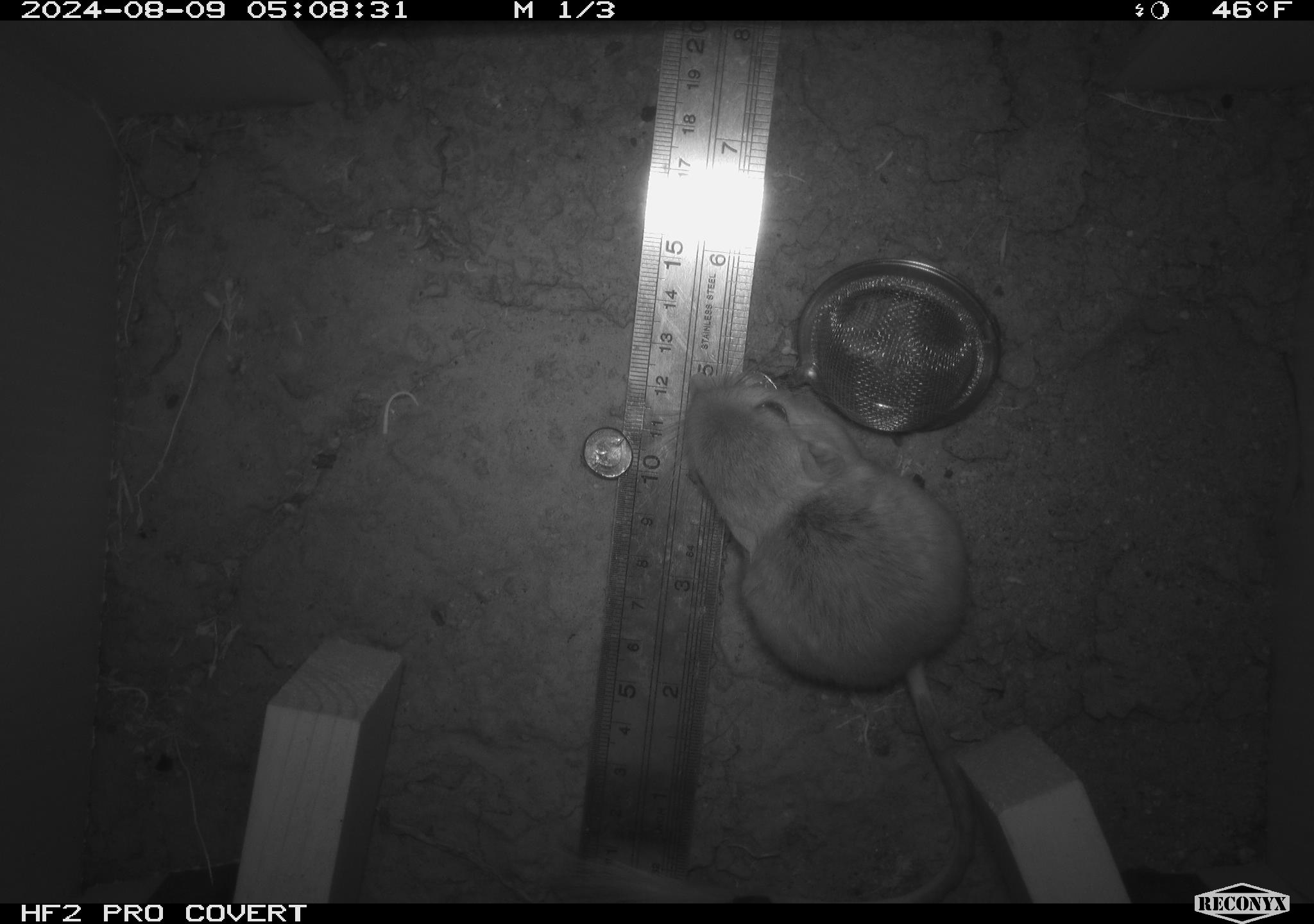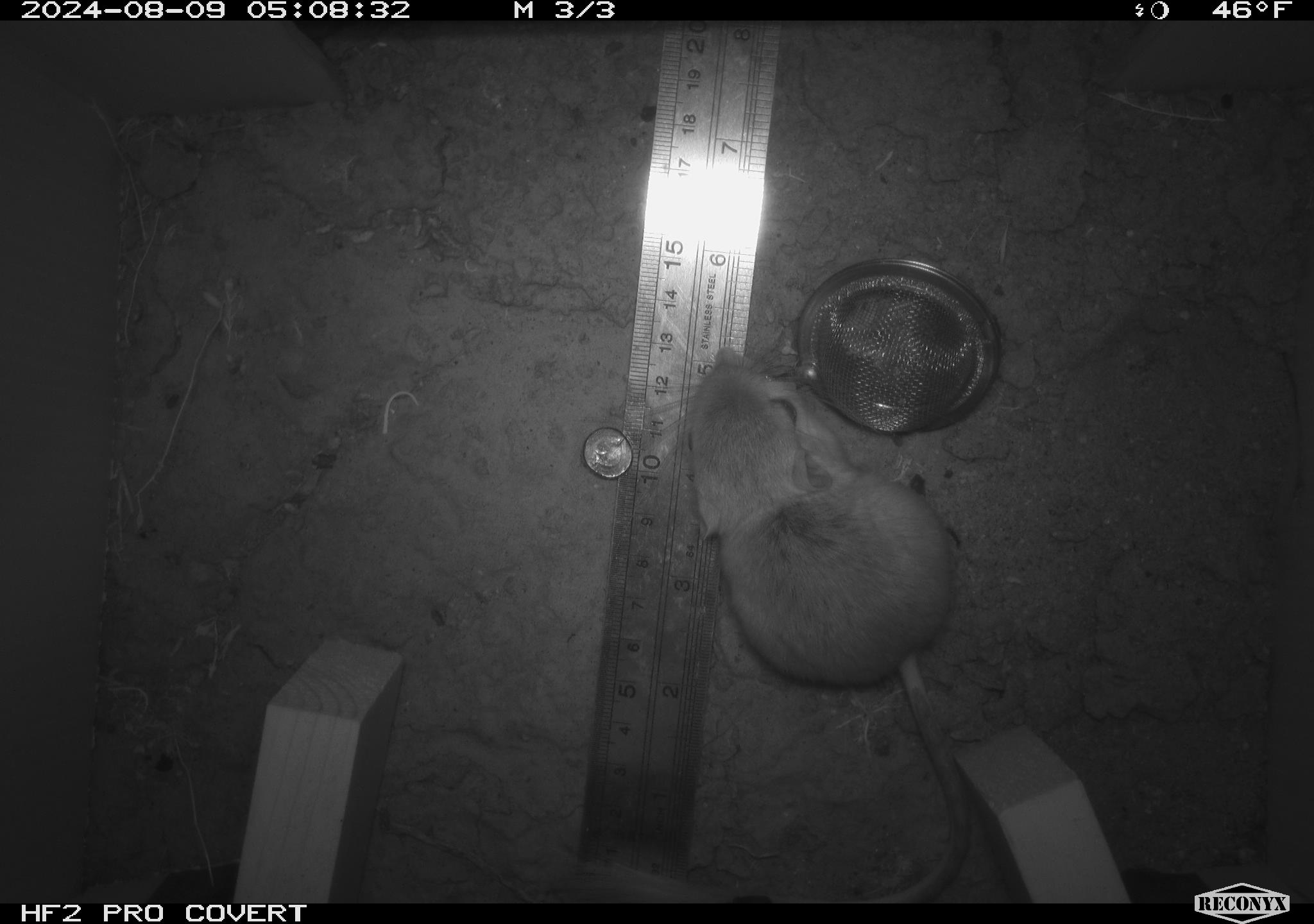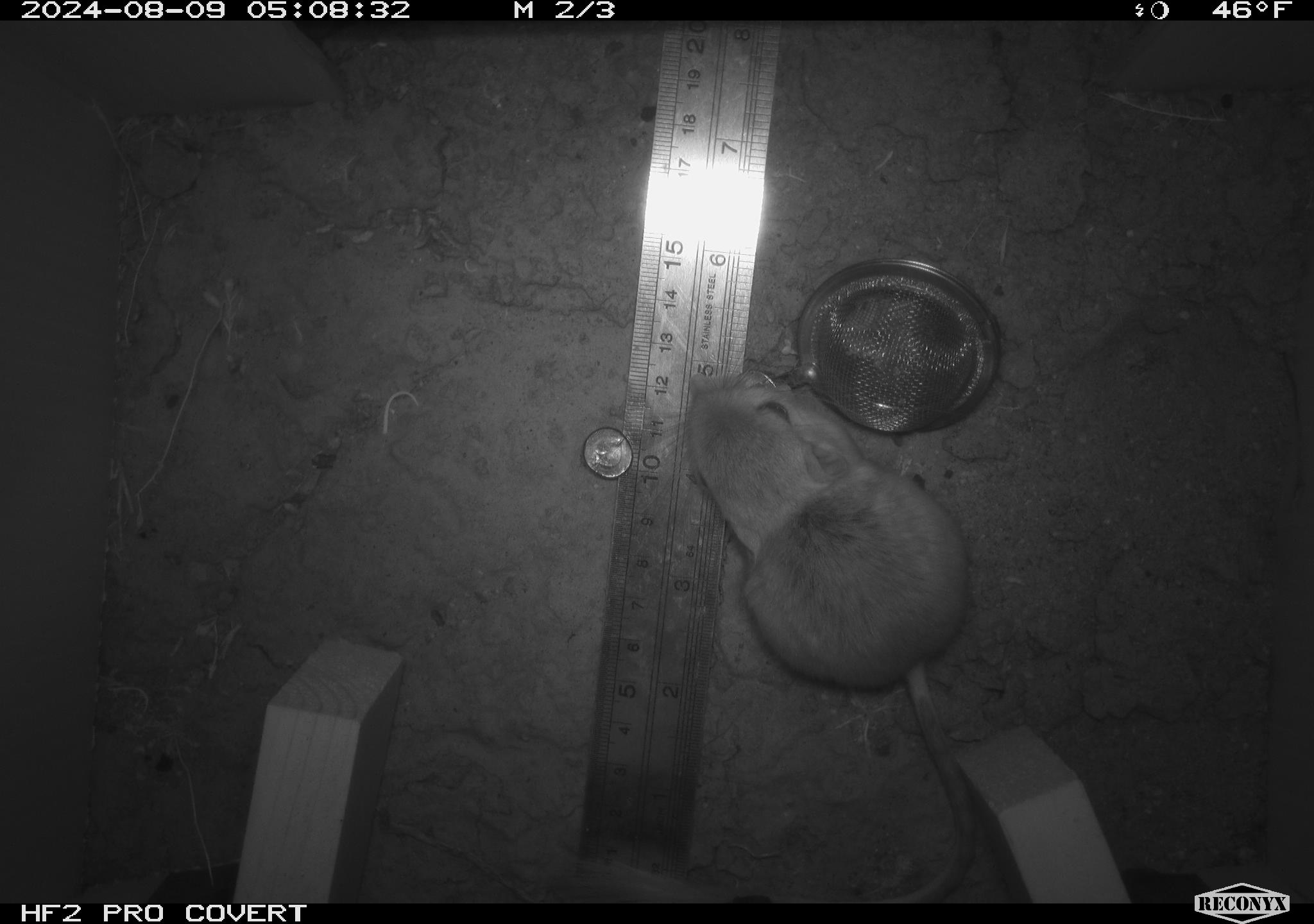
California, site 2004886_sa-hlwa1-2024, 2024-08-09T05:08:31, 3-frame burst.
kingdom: Animalia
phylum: Chordata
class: Mammalia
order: Rodentia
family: Heteromyidae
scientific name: Heteromyidae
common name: kangaroo rats and pocket mice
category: heteromyidae family